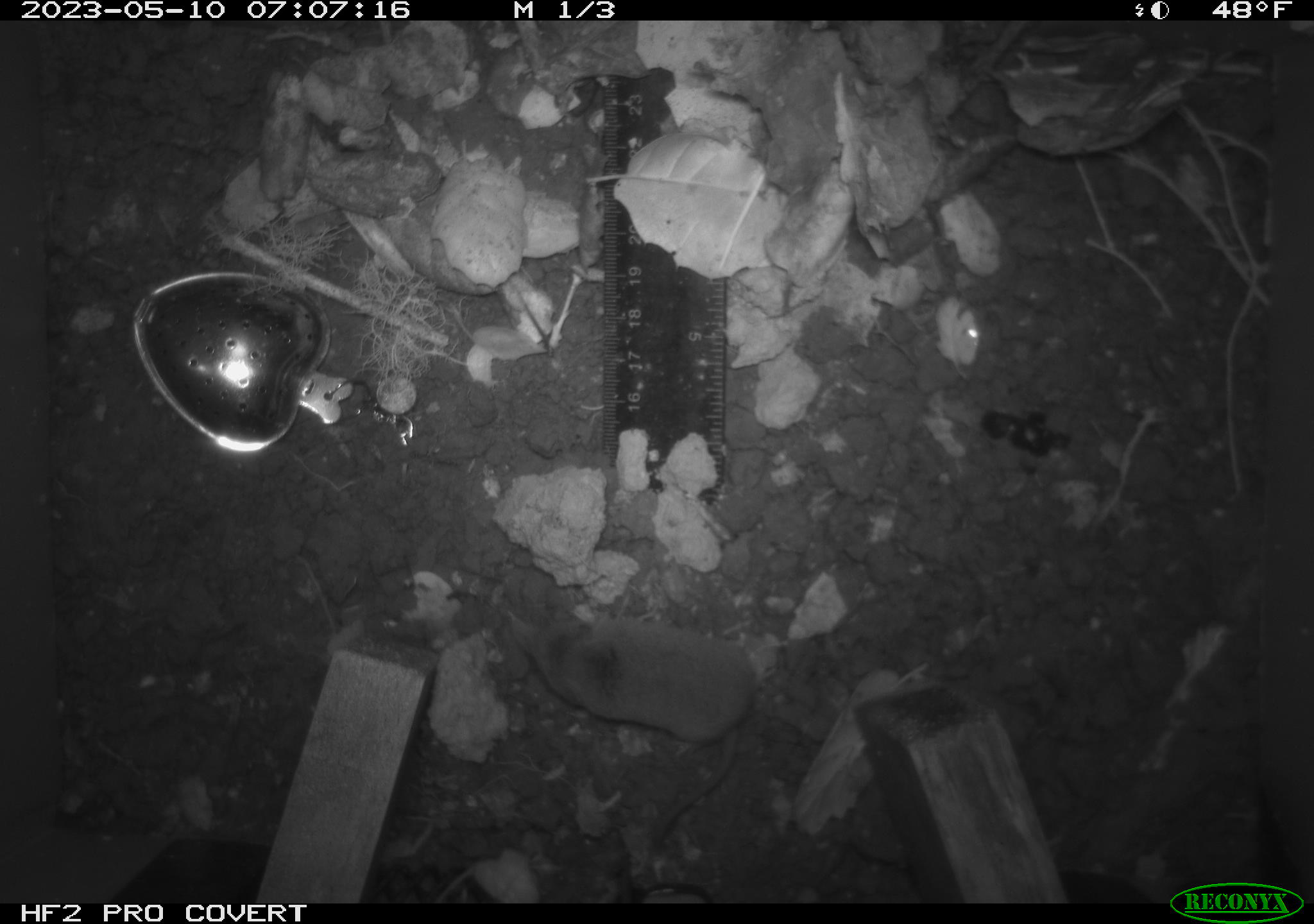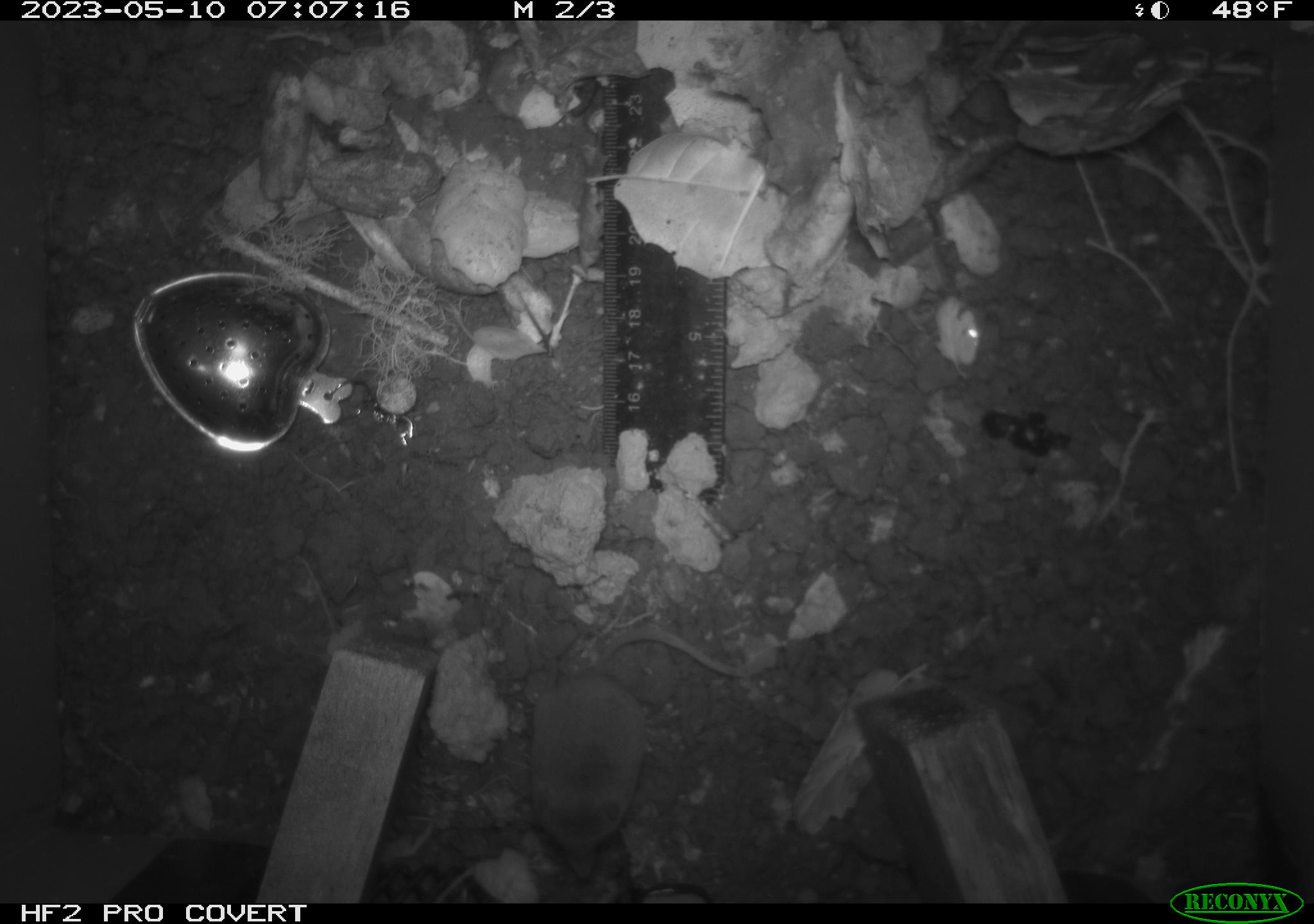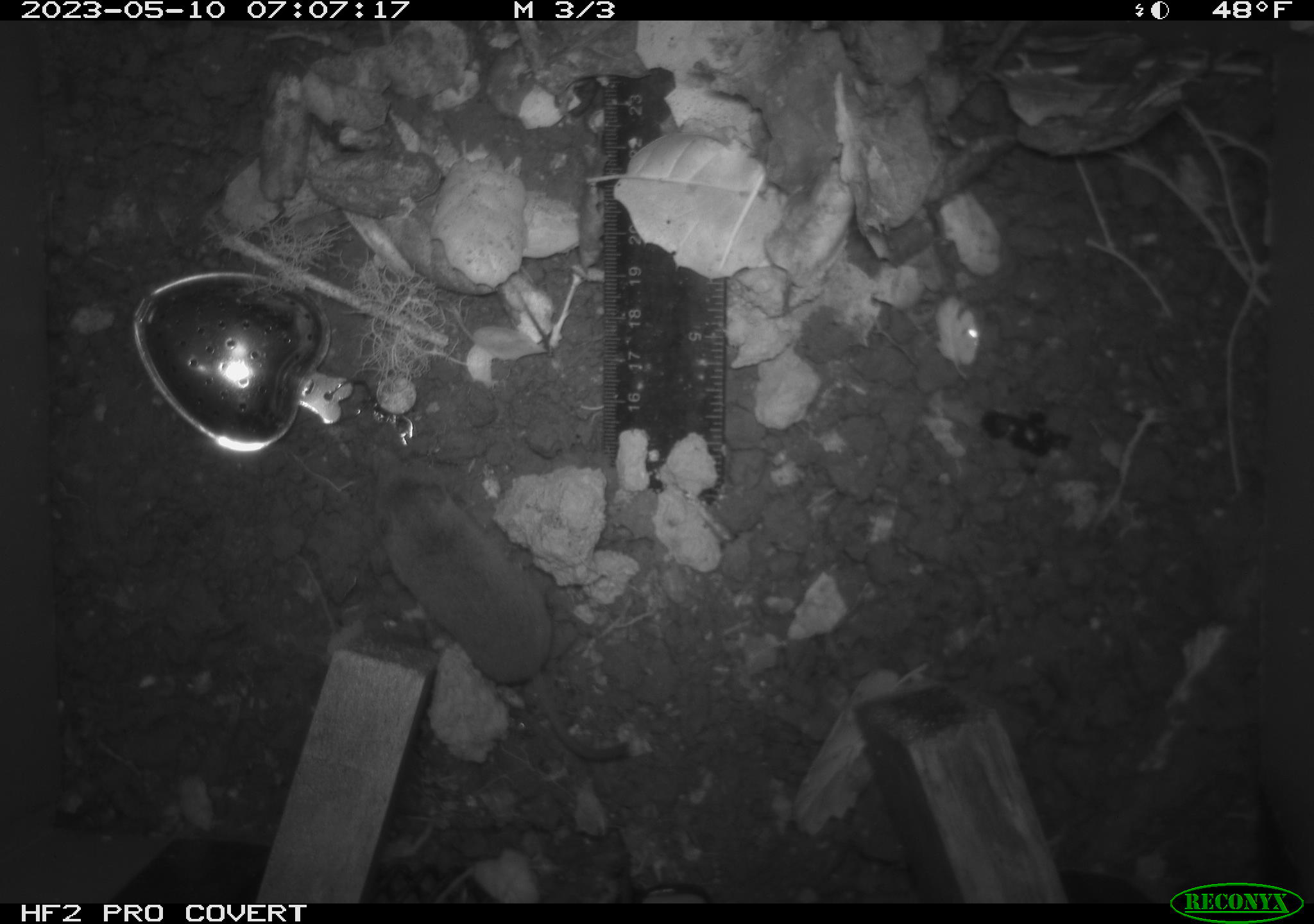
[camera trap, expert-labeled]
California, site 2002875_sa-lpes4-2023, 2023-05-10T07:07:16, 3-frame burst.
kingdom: Animalia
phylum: Chordata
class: Mammalia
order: Eulipotyphla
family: Soricidae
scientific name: Soricidae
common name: shrews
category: soricidae family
Soricidae family (shrews) (Soricidae).